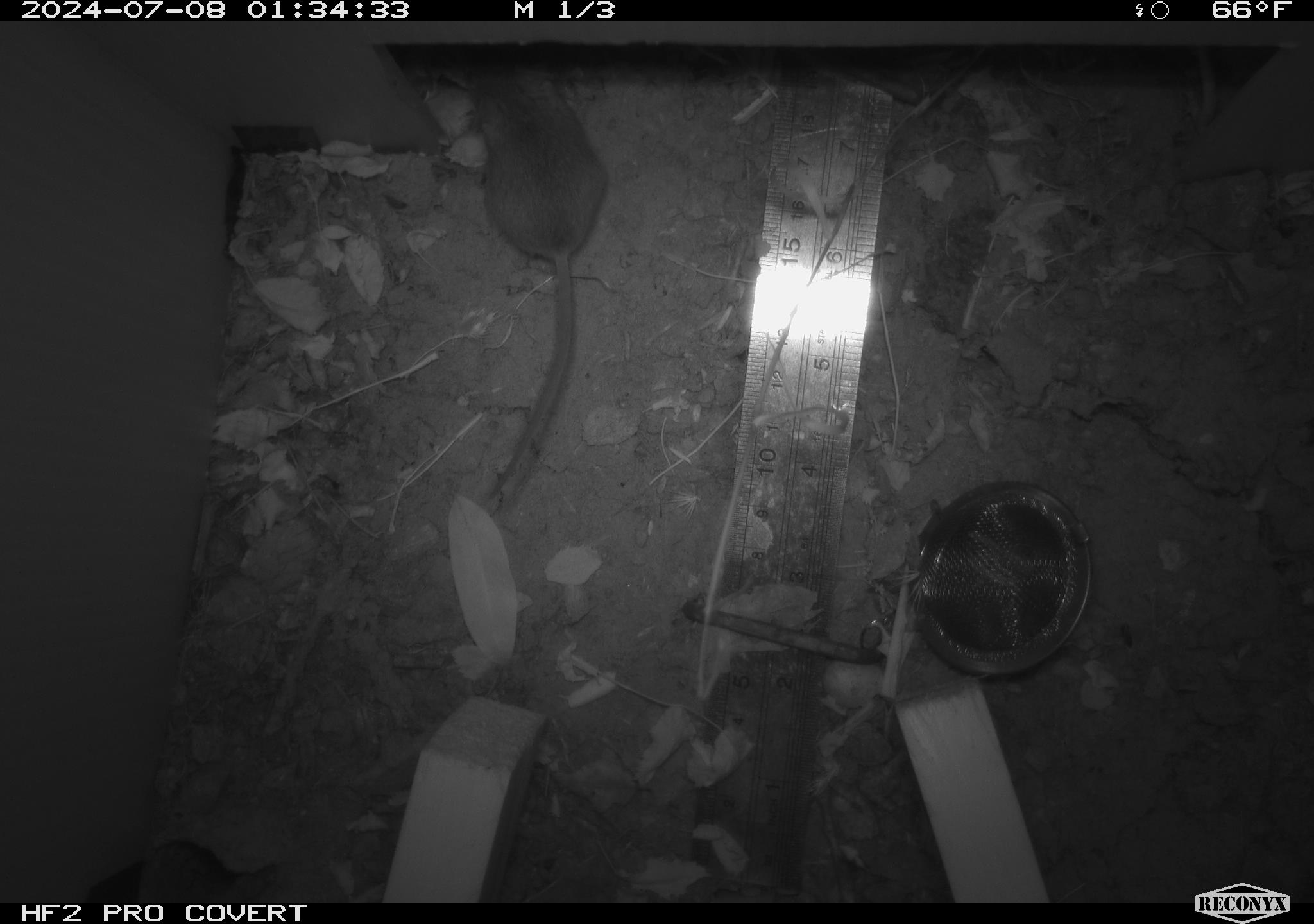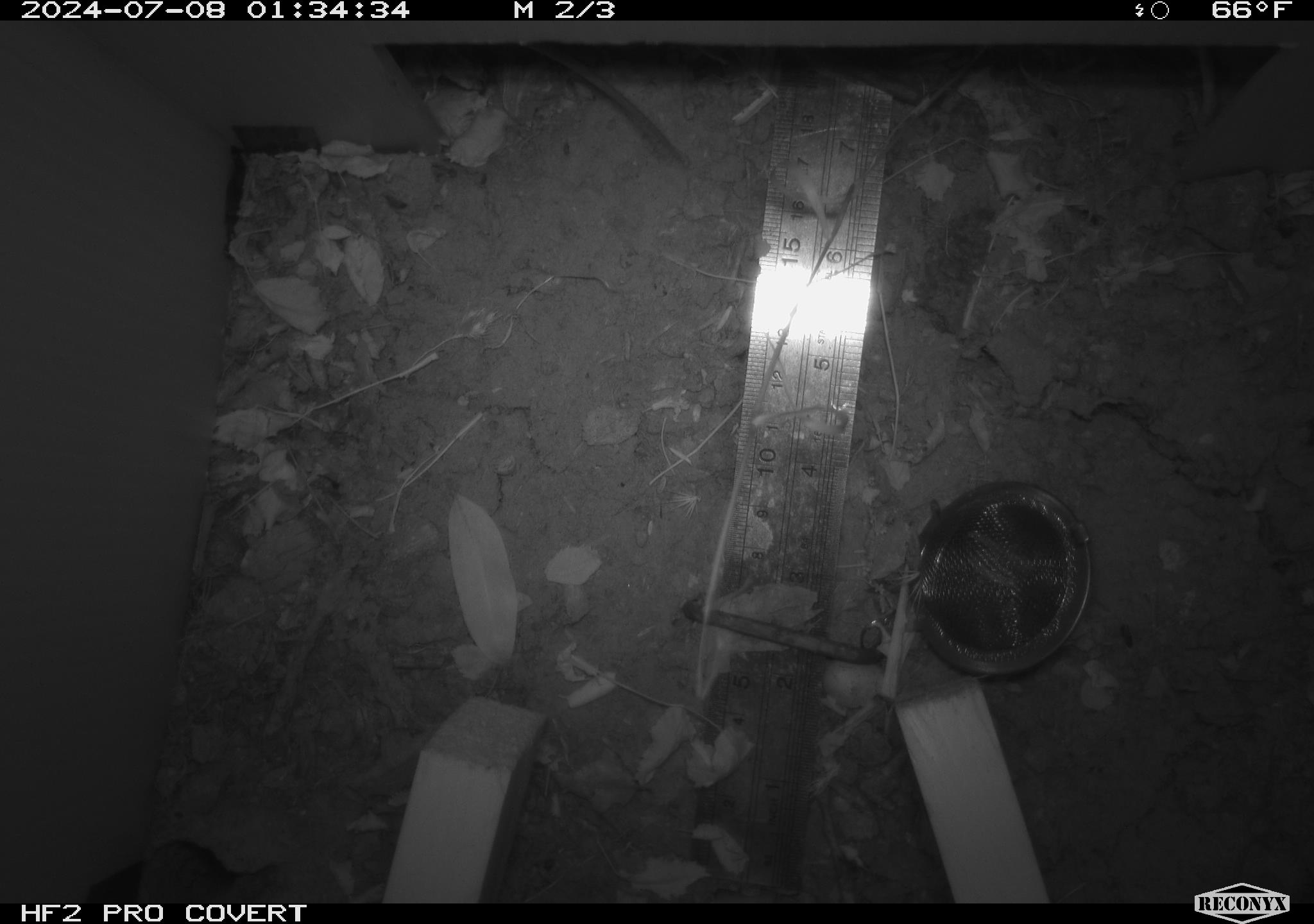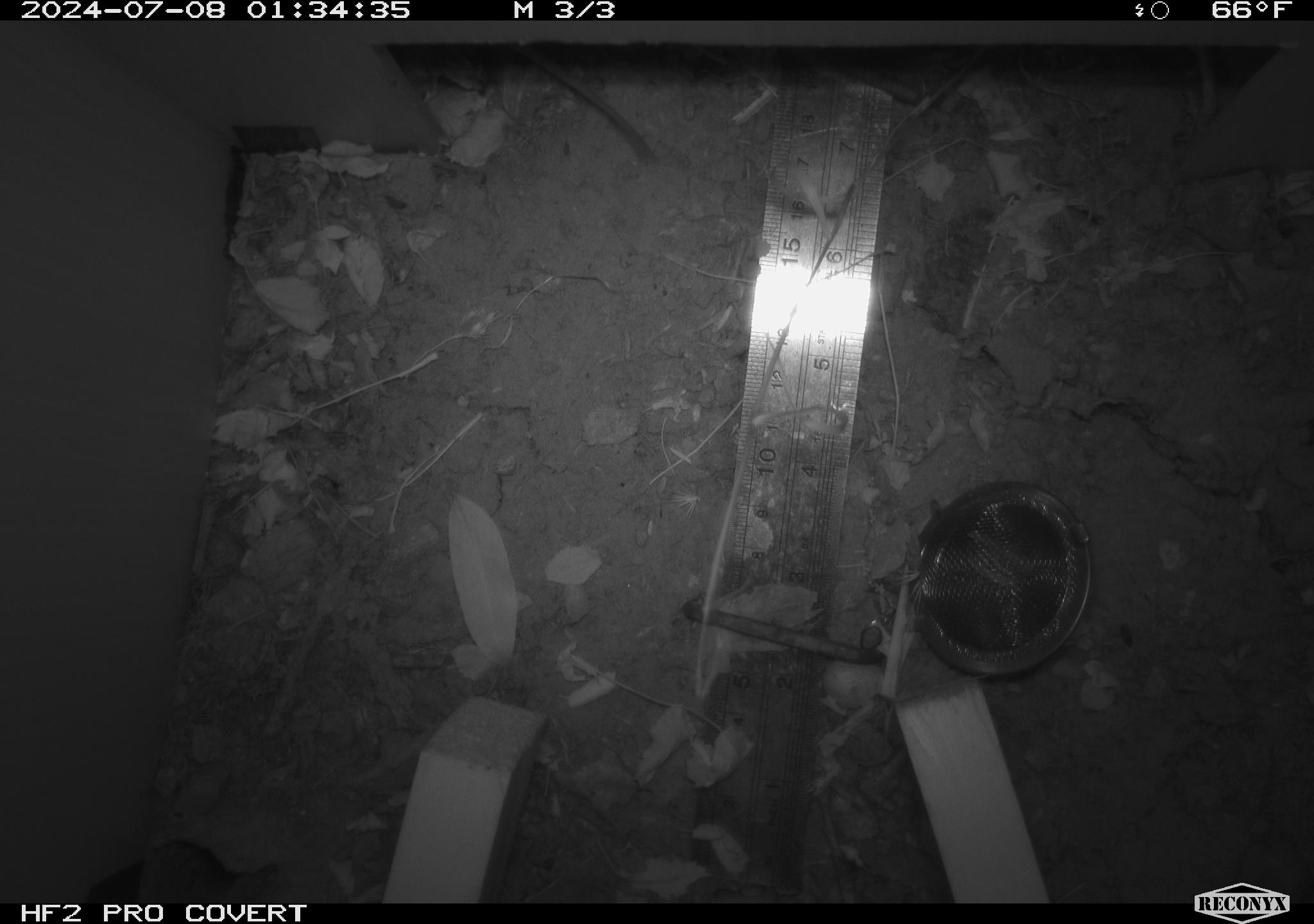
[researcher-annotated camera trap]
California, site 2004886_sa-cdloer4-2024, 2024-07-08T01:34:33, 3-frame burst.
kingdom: Animalia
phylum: Chordata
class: Mammalia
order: Rodentia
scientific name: Rodentia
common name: rodent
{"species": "rodent (Rodentia)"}